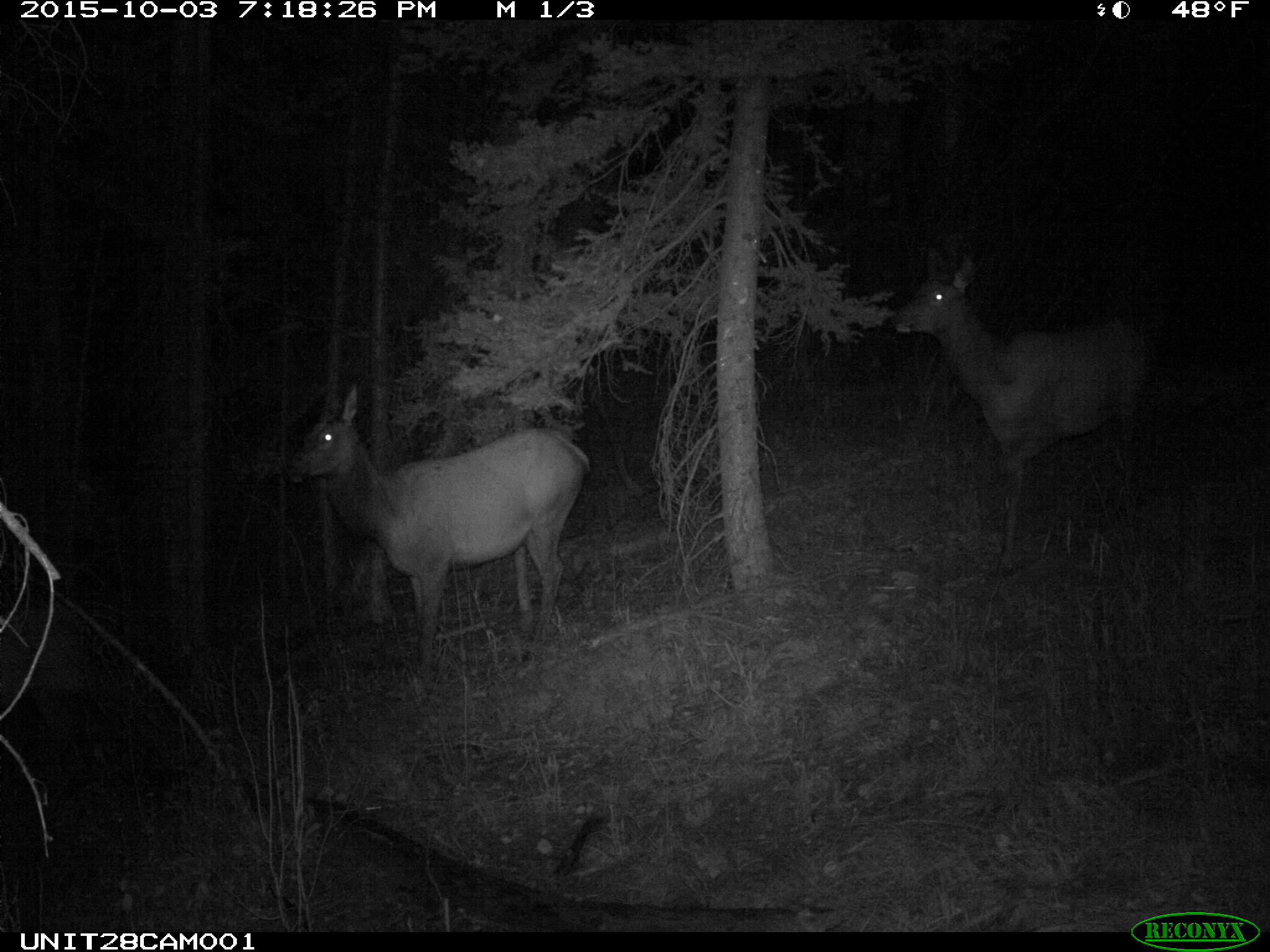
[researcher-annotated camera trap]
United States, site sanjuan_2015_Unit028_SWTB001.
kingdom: Animalia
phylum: Chordata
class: Mammalia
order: Artiodactyla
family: Cervidae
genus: Cervus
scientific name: Cervus elaphus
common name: red deer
Cervus elaphus (red deer).